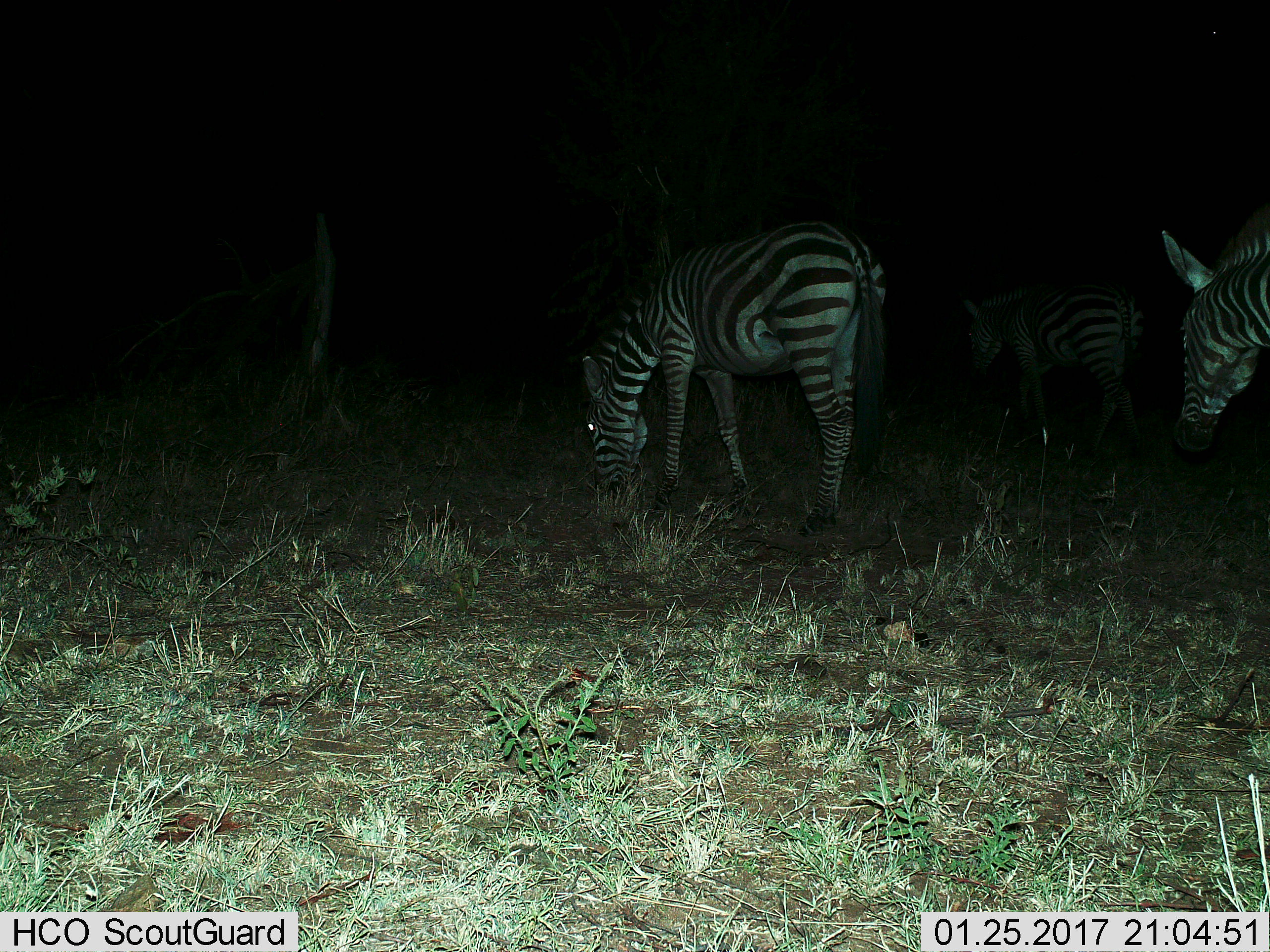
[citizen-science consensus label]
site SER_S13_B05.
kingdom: Animalia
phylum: Chordata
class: Mammalia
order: Perissodactyla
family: Equidae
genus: Equus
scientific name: Equus quagga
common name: plains zebra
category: zebraplains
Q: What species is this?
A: Zebraplains (plains zebra) (Equus quagga).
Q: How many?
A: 3.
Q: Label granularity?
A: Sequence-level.